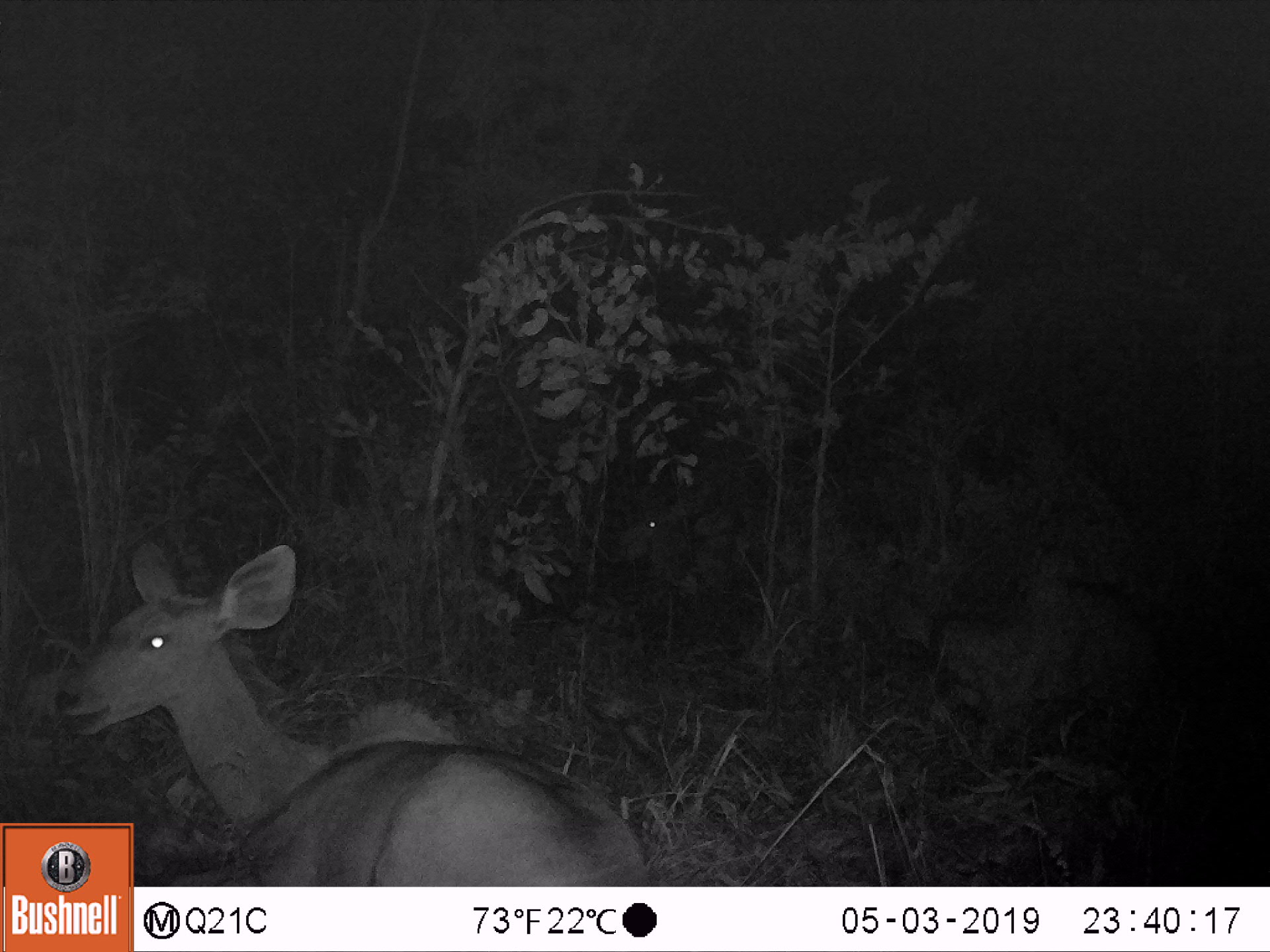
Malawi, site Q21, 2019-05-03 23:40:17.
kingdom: Animalia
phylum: Chordata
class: Mammalia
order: Artiodactyla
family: Bovidae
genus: Tragelaphus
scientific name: Tragelaphus strepsiceros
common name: greater kudu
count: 2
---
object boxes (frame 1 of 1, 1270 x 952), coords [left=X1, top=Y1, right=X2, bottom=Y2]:
greater kudu: [left=57, top=536, right=634, bottom=819]; [left=609, top=475, right=720, bottom=578]